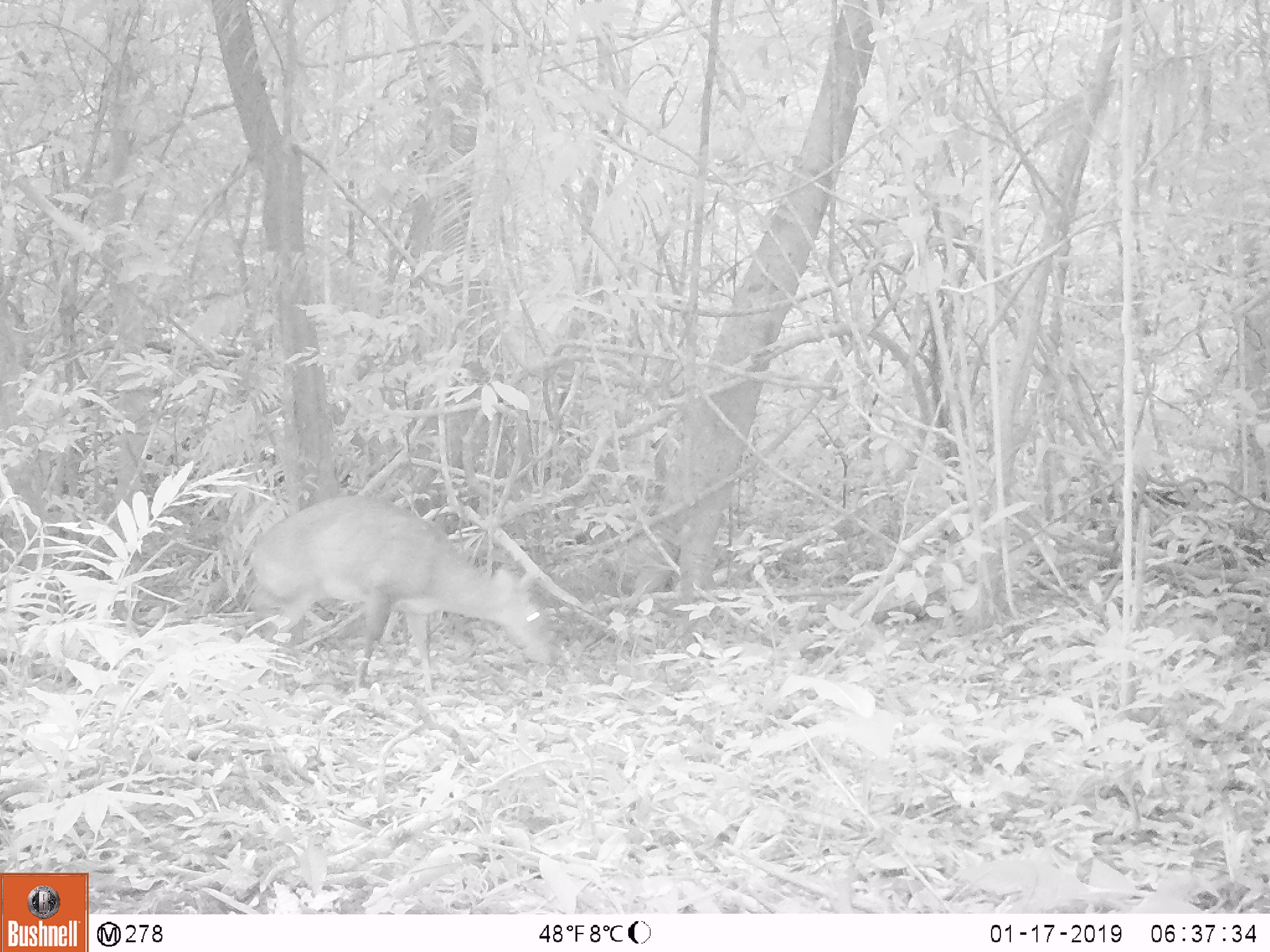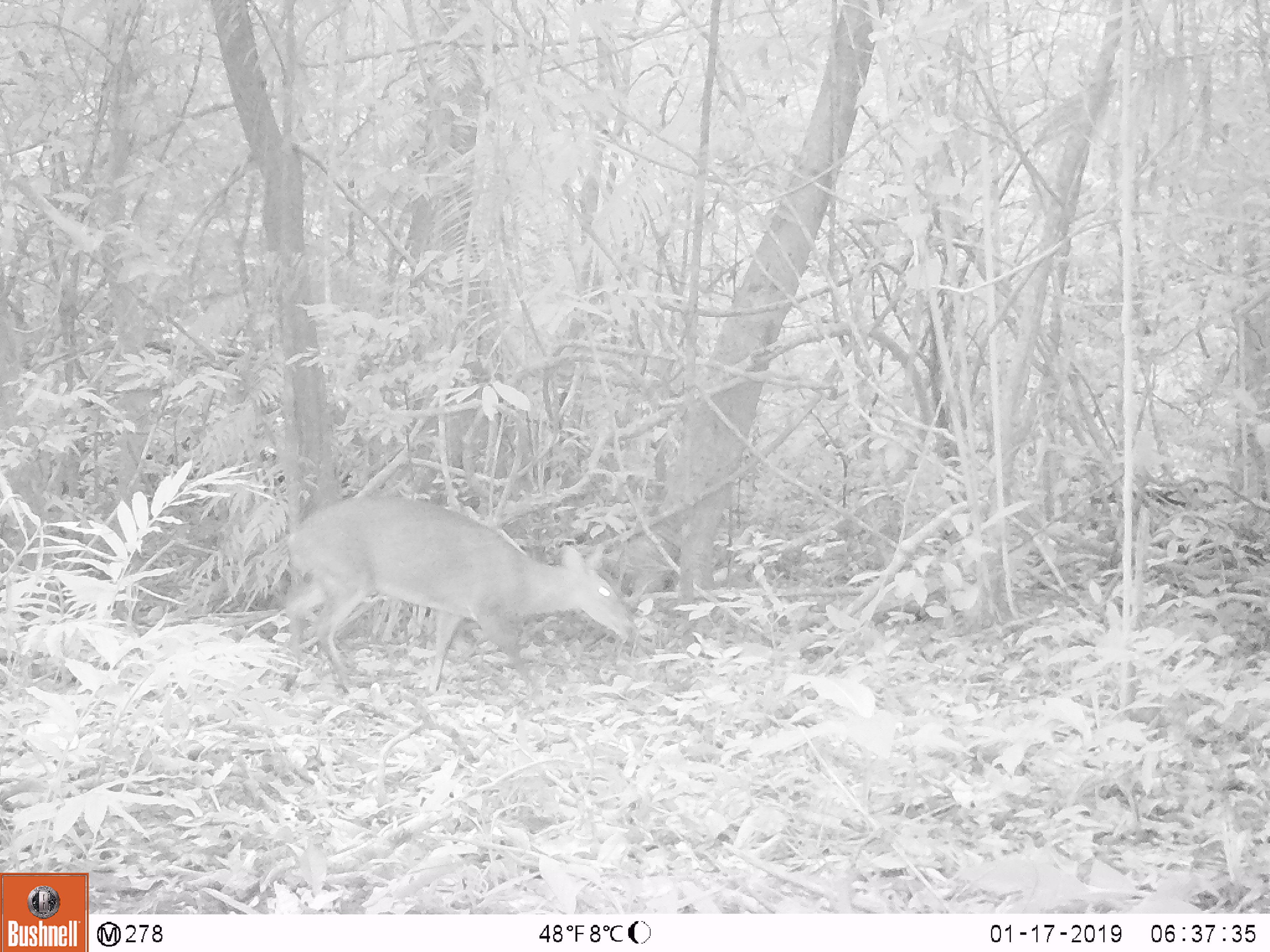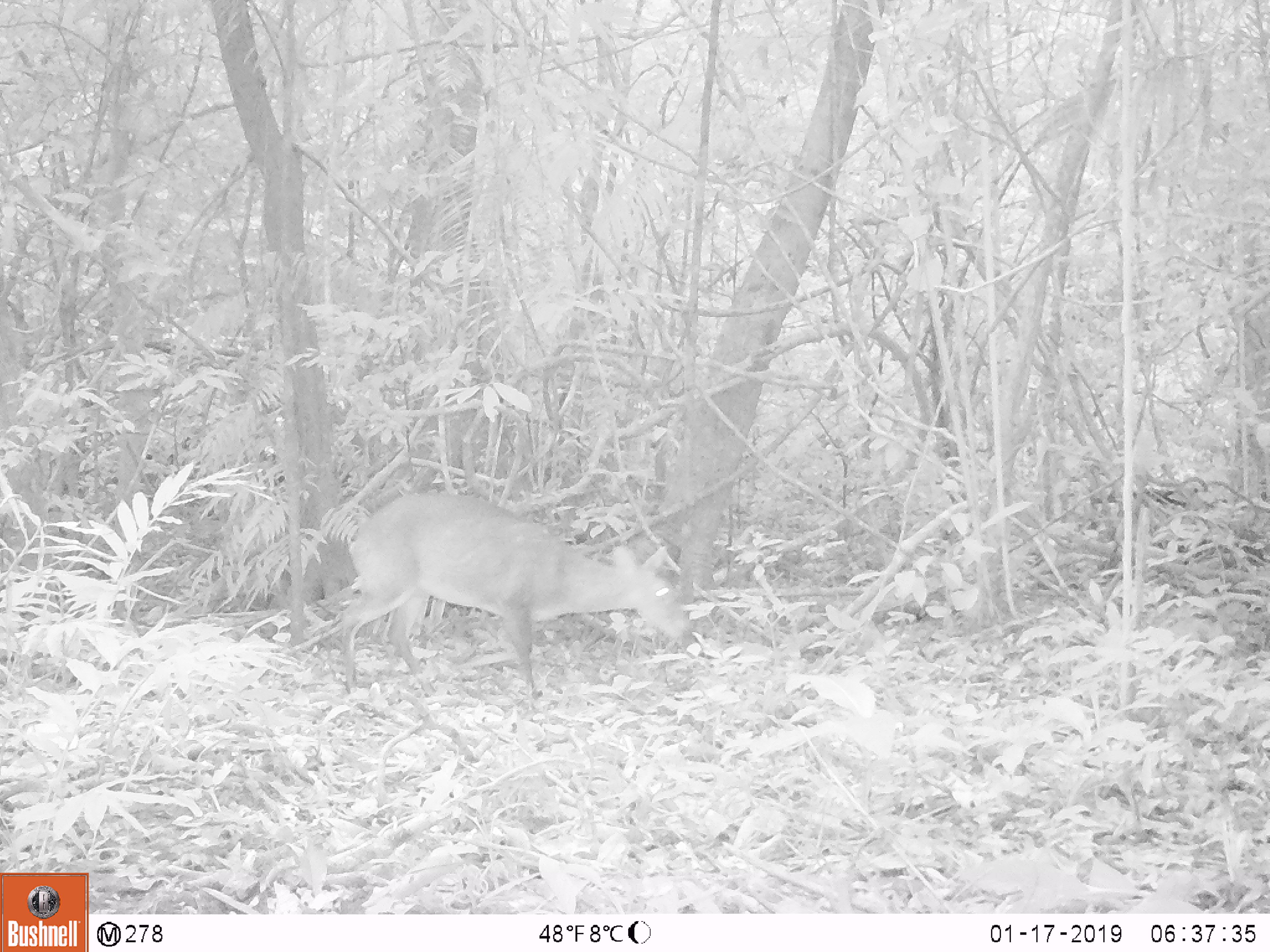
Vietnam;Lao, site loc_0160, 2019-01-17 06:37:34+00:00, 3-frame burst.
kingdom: Animalia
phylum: Chordata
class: Mammalia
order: Artiodactyla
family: Cervidae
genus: Muntiacus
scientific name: Muntiacus vuquangensis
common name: large-antlered muntjac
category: large antlered muntjac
Large antlered muntjac (large-antlered muntjac) (Muntiacus vuquangensis). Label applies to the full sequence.